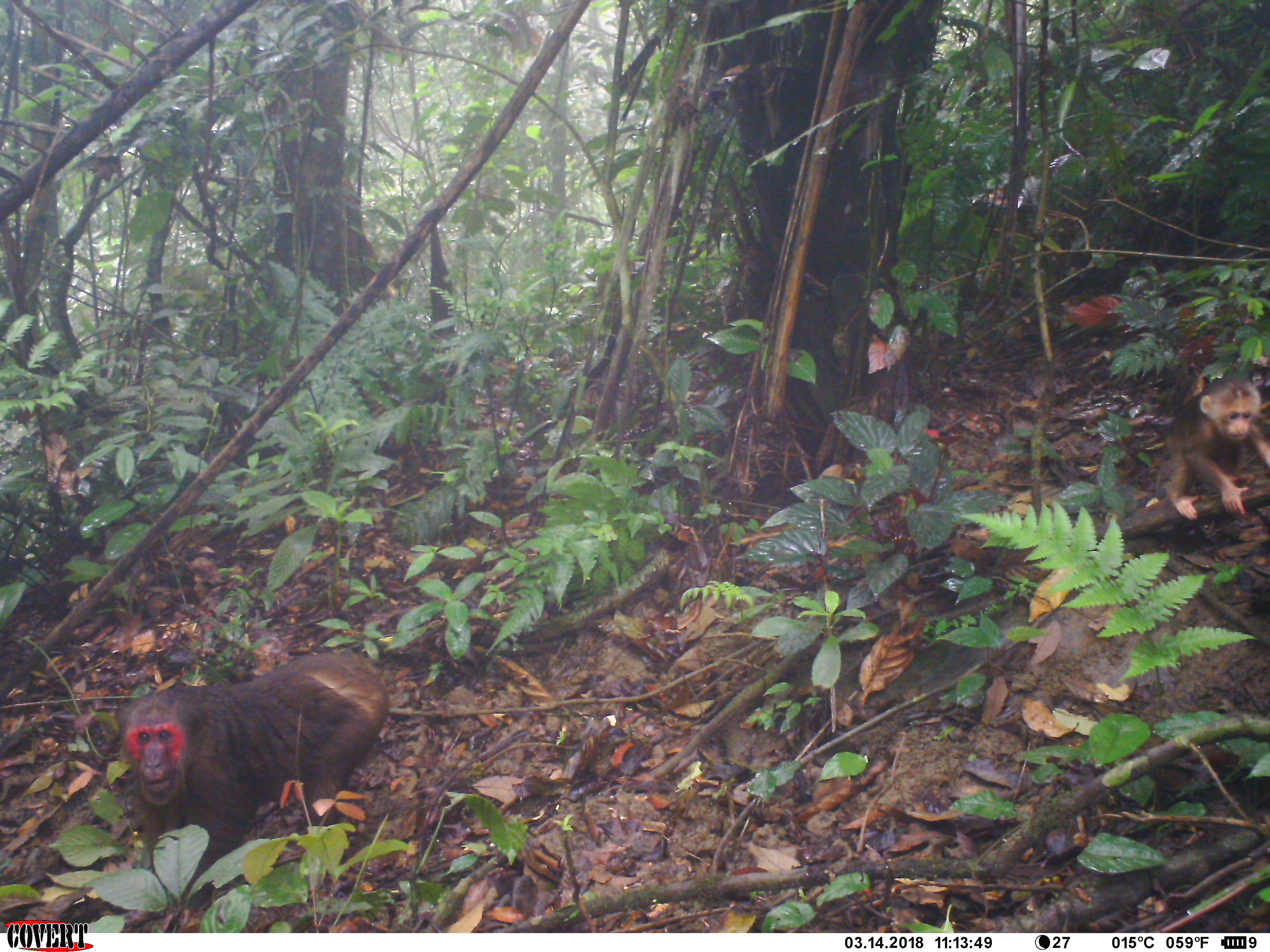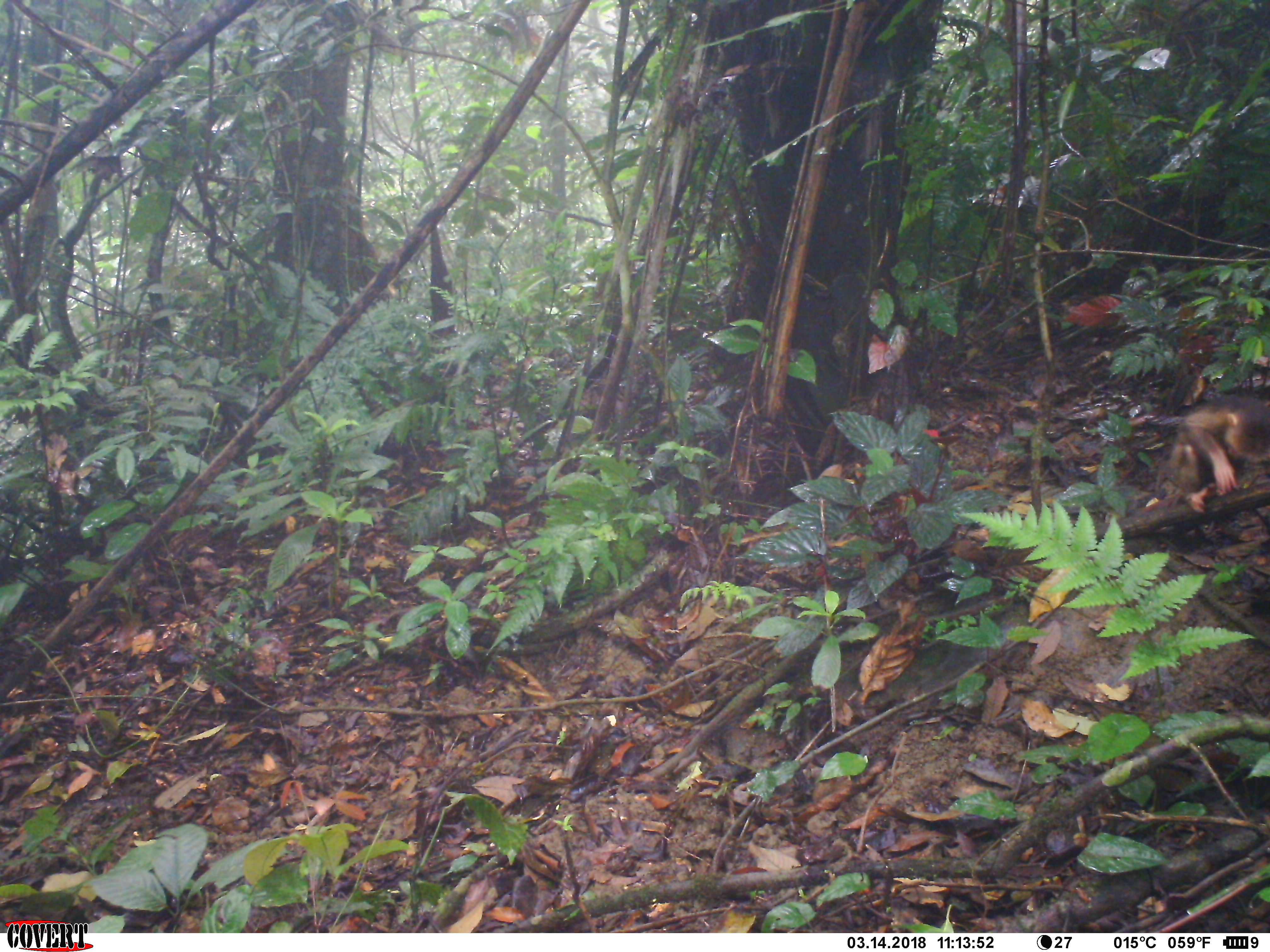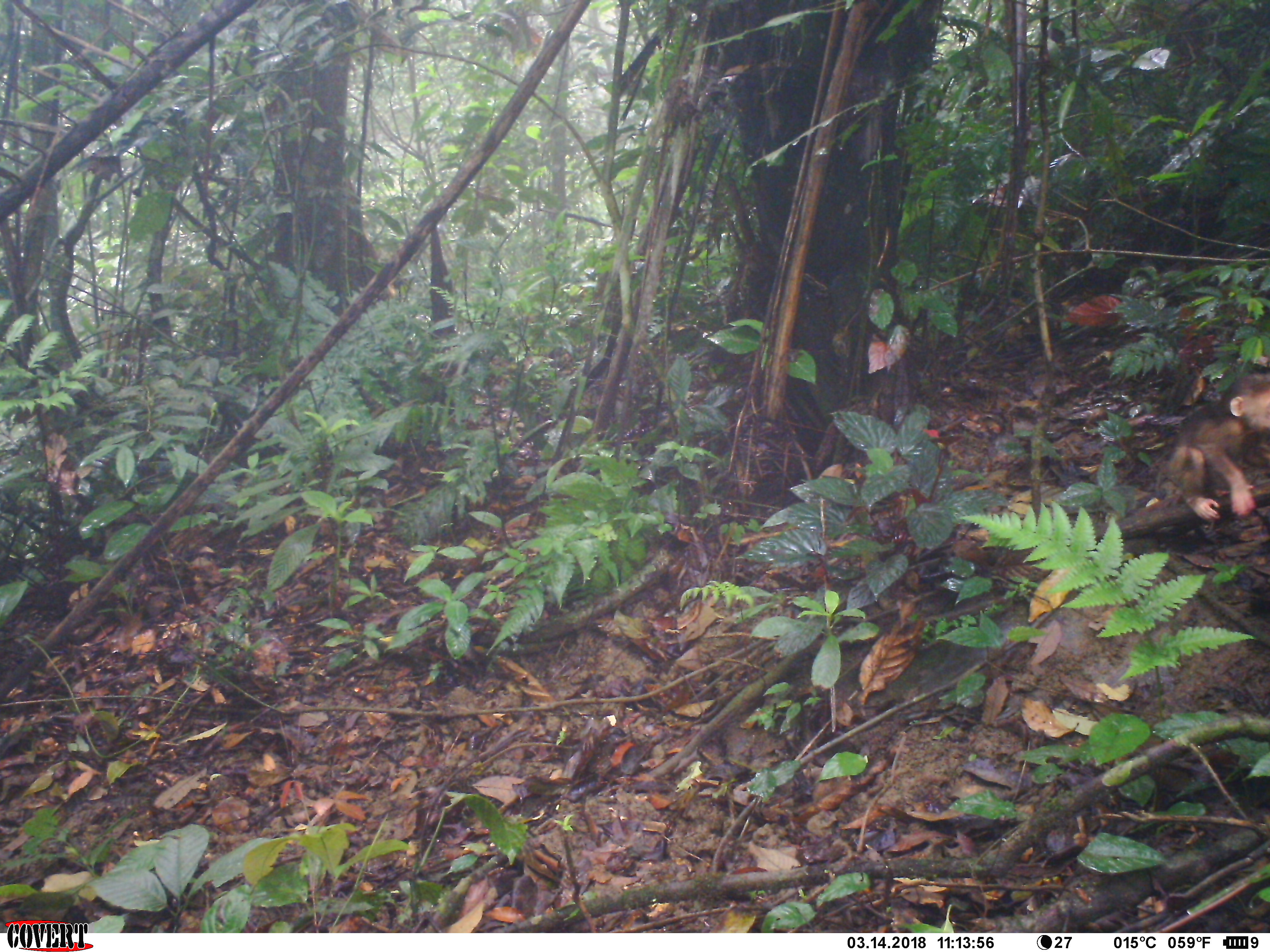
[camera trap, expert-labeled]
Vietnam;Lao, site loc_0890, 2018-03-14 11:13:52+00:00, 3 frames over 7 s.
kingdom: Animalia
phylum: Chordata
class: Mammalia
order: Primates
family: Cercopithecidae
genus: Macaca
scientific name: Macaca arctoides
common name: stump-tailed macaque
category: stump tailed macaque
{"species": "stump tailed macaque (stump-tailed macaque) (Macaca arctoides)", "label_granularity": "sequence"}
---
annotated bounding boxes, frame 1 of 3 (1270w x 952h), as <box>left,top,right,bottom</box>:
stump tailed macaque: <box>118,652,391,926</box>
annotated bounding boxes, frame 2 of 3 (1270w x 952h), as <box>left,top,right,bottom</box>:
stump tailed macaque: <box>1135,391,1270,514</box>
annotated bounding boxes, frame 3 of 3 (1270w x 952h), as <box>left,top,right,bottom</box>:
stump tailed macaque: <box>1151,371,1270,520</box>